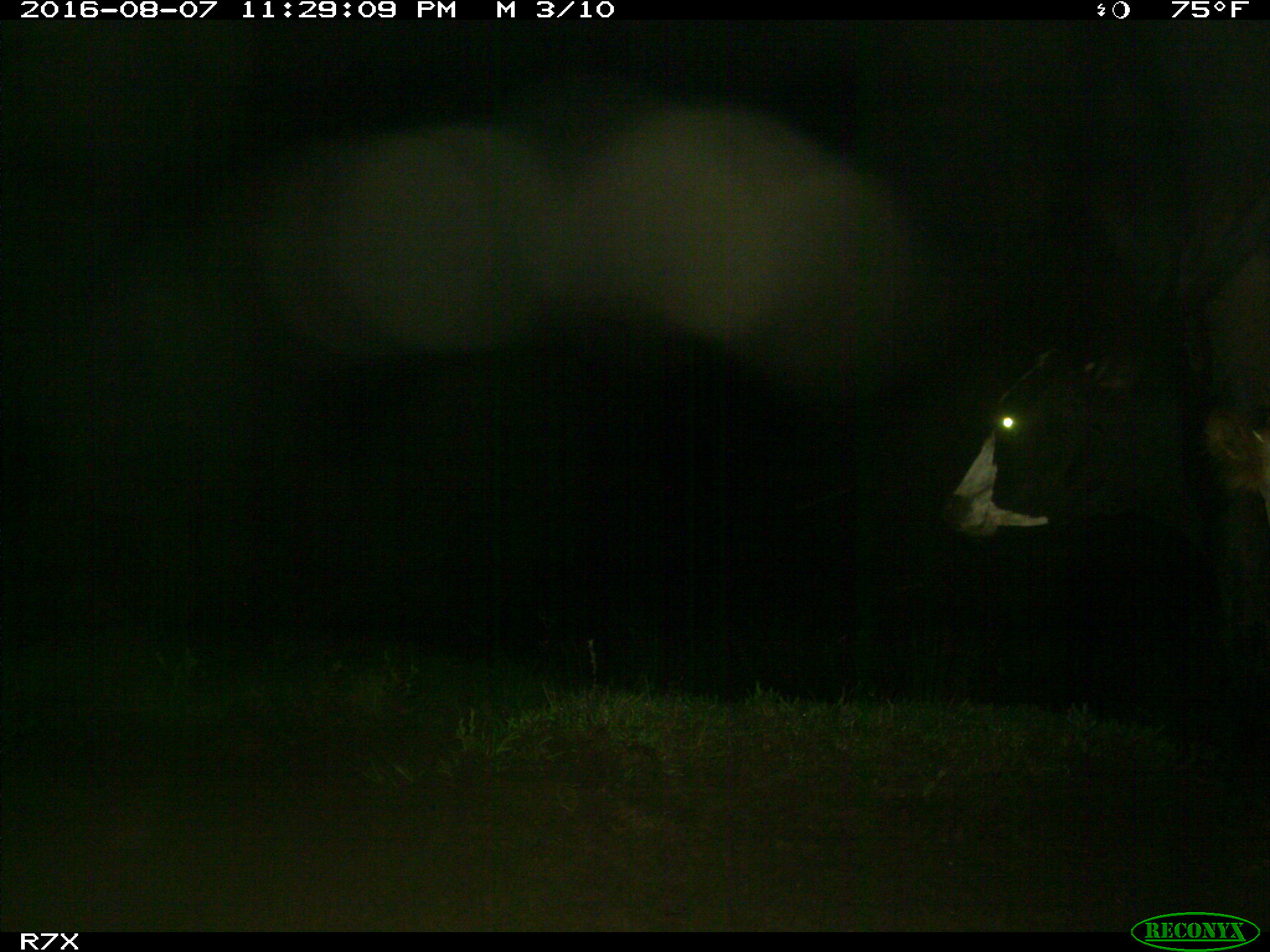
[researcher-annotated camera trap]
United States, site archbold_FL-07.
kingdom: Animalia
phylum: Chordata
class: Mammalia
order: Artiodactyla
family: Bovidae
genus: Bos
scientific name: Bos taurus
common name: domestic cow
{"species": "Bos taurus (domestic cow)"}